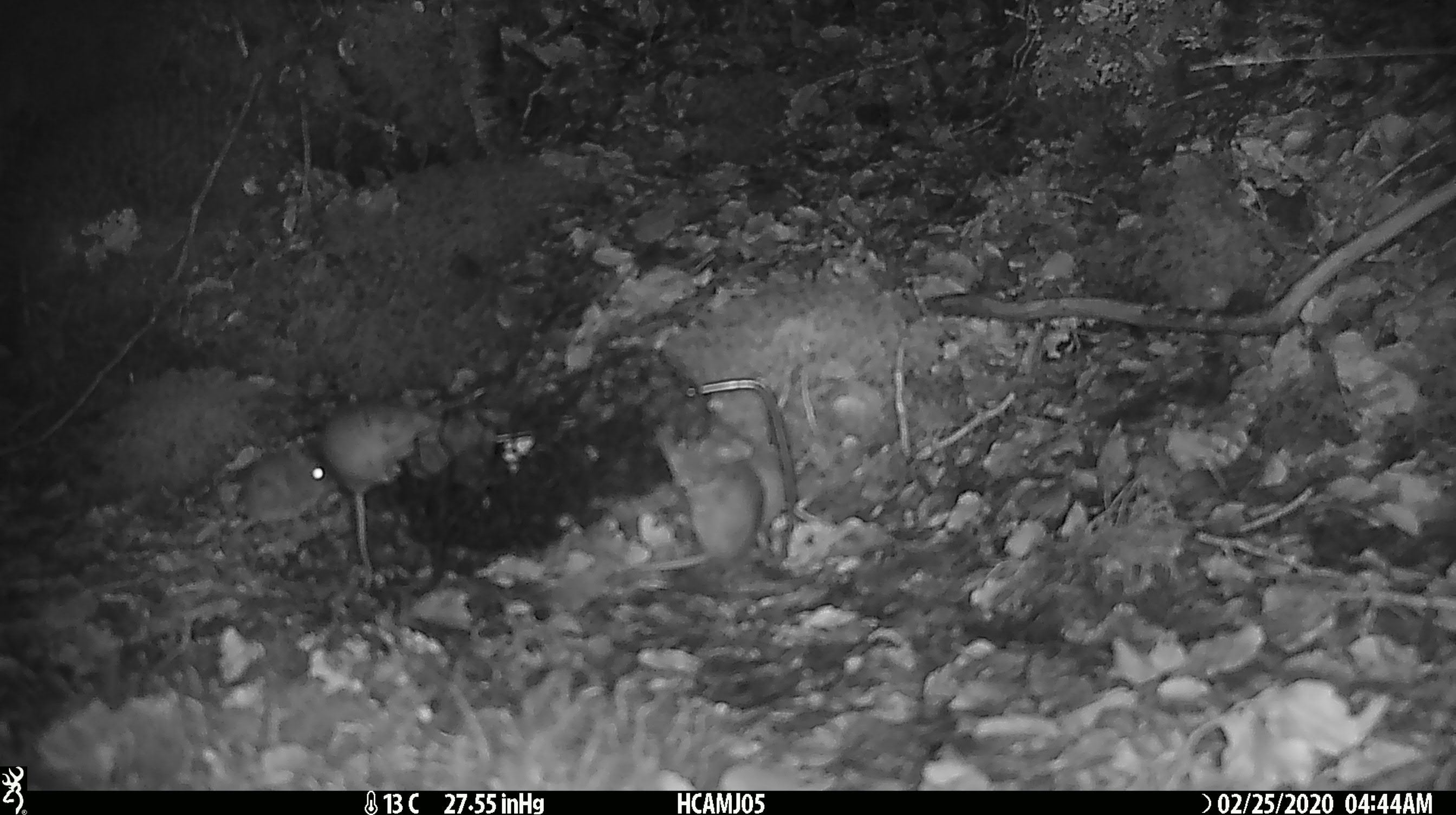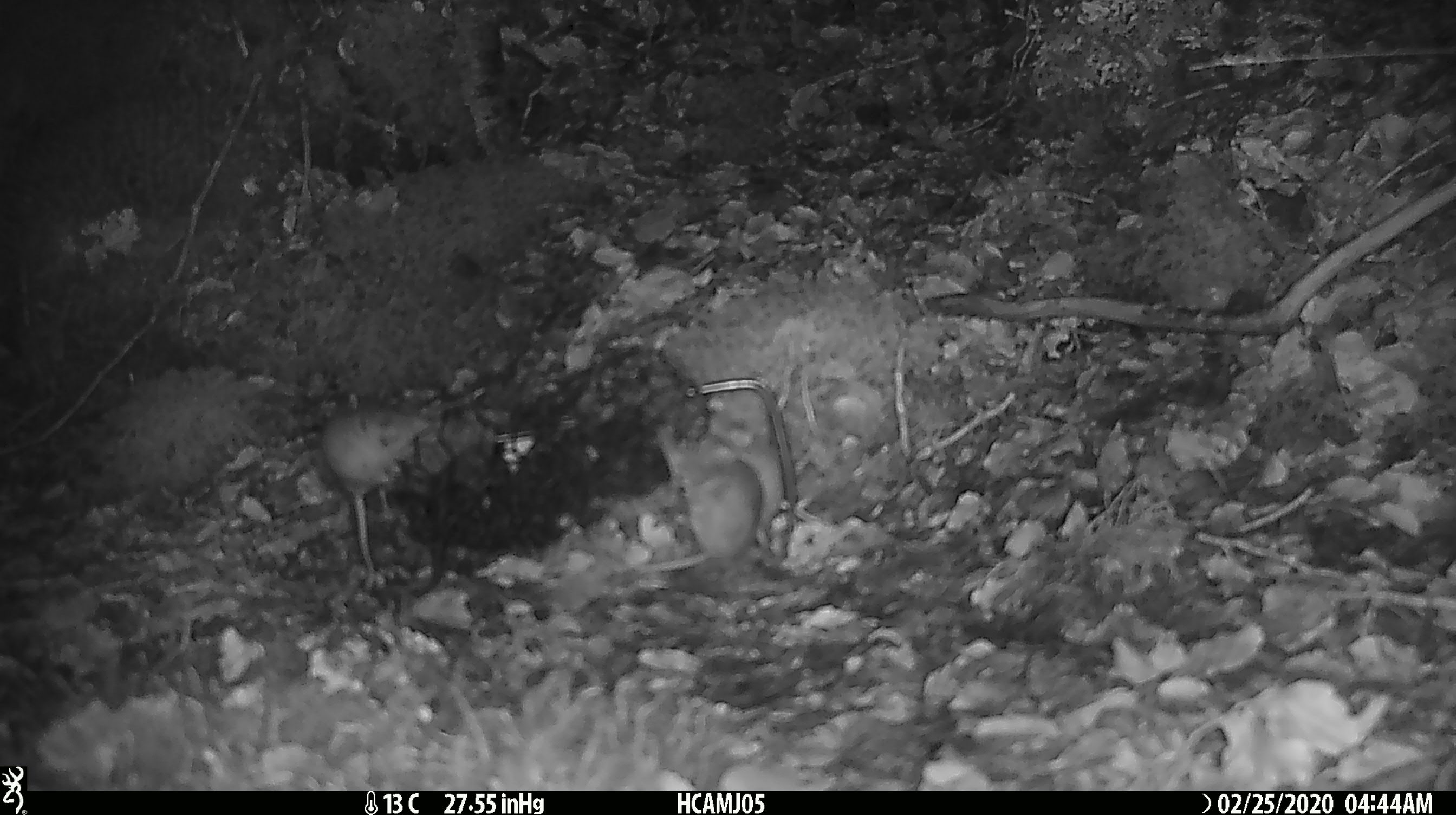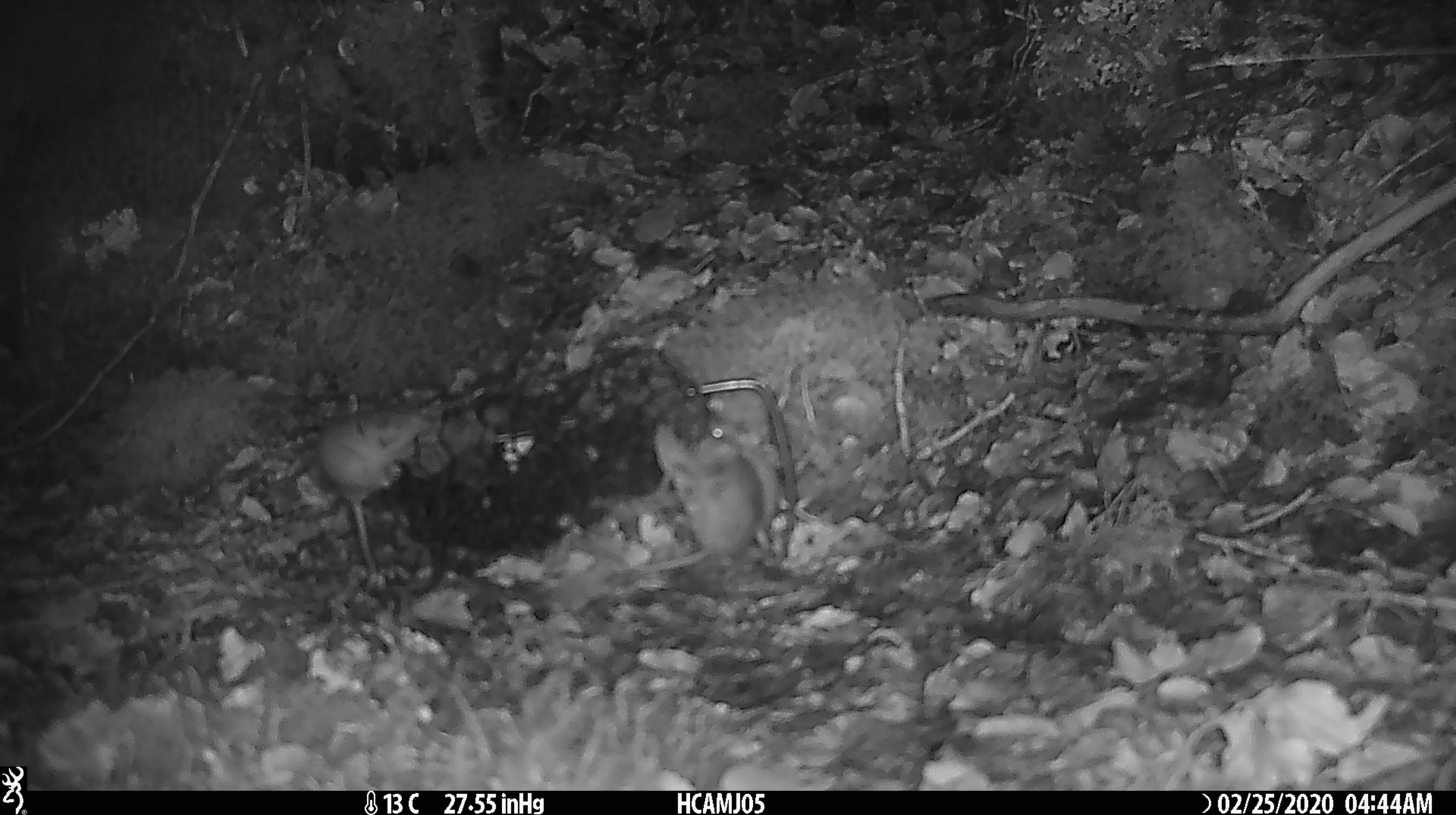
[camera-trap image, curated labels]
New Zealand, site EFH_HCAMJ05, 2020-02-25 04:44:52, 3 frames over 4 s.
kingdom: Animalia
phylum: Chordata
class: Mammalia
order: Rodentia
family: Muridae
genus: Mus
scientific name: Mus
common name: mouse